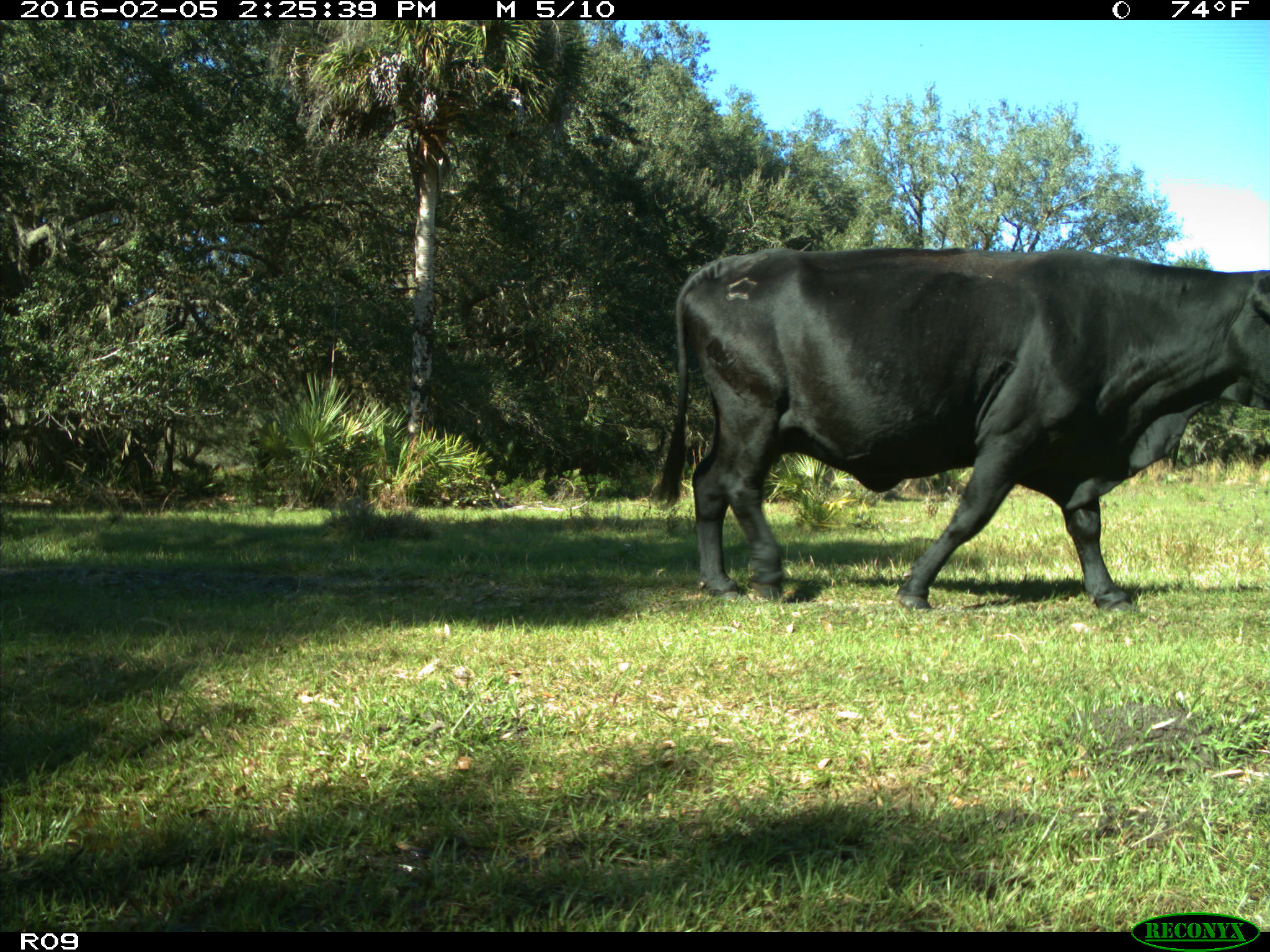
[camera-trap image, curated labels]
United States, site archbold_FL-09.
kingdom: Animalia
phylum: Chordata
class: Mammalia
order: Artiodactyla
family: Bovidae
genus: Bos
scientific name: Bos taurus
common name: domestic cow